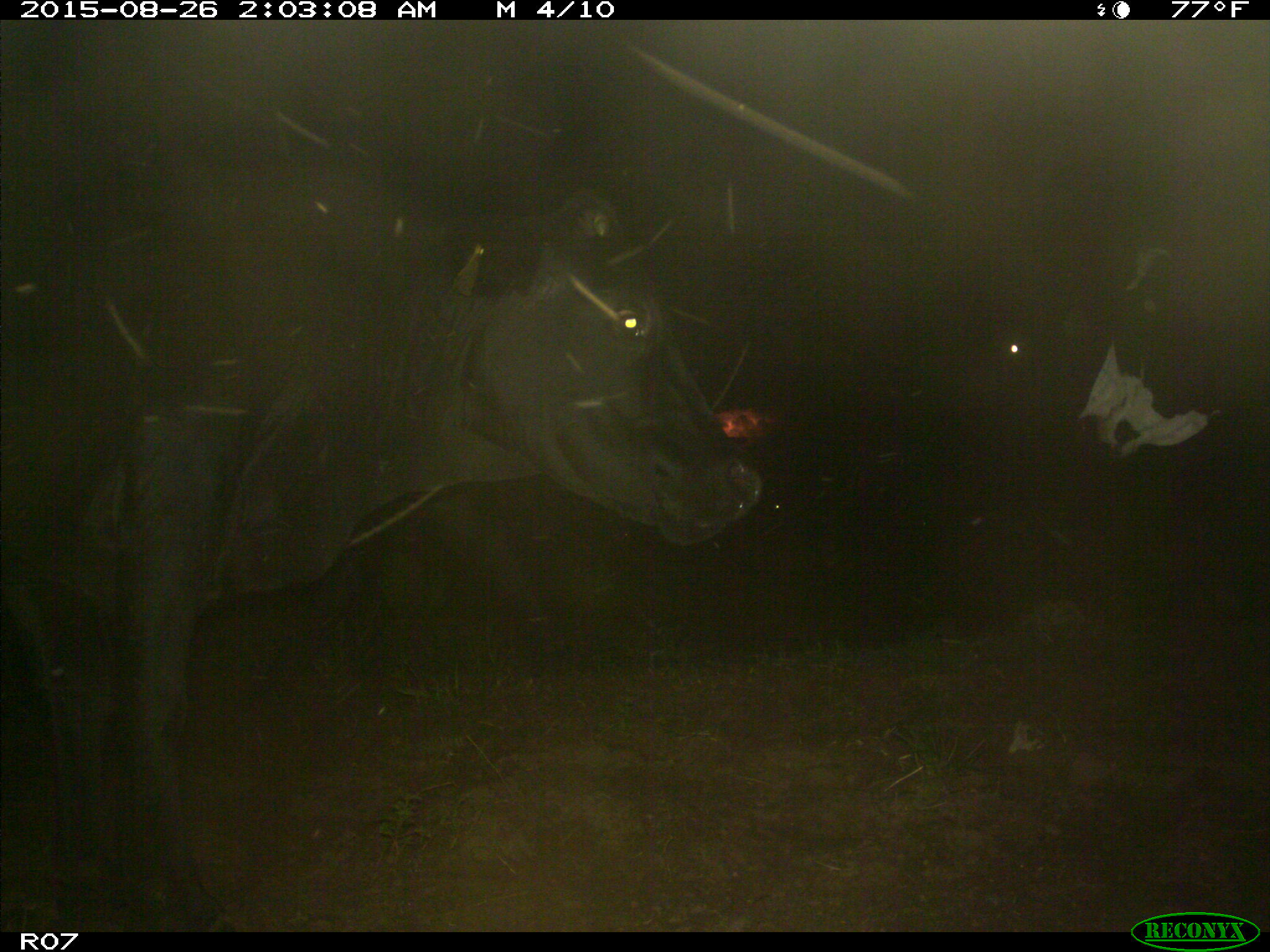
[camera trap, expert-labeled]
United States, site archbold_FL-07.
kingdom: Animalia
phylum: Chordata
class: Mammalia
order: Artiodactyla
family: Bovidae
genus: Bos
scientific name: Bos taurus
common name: domestic cow